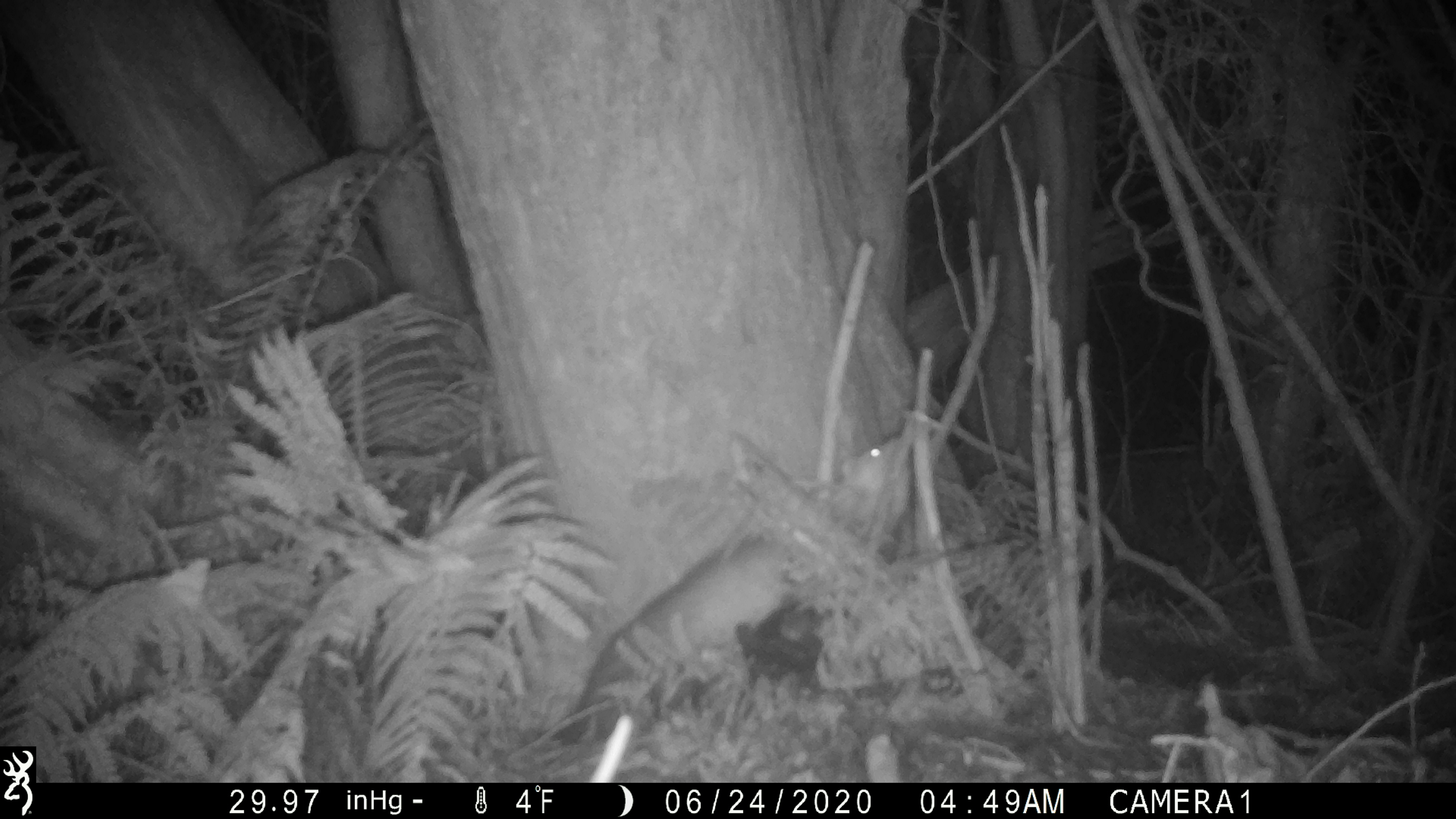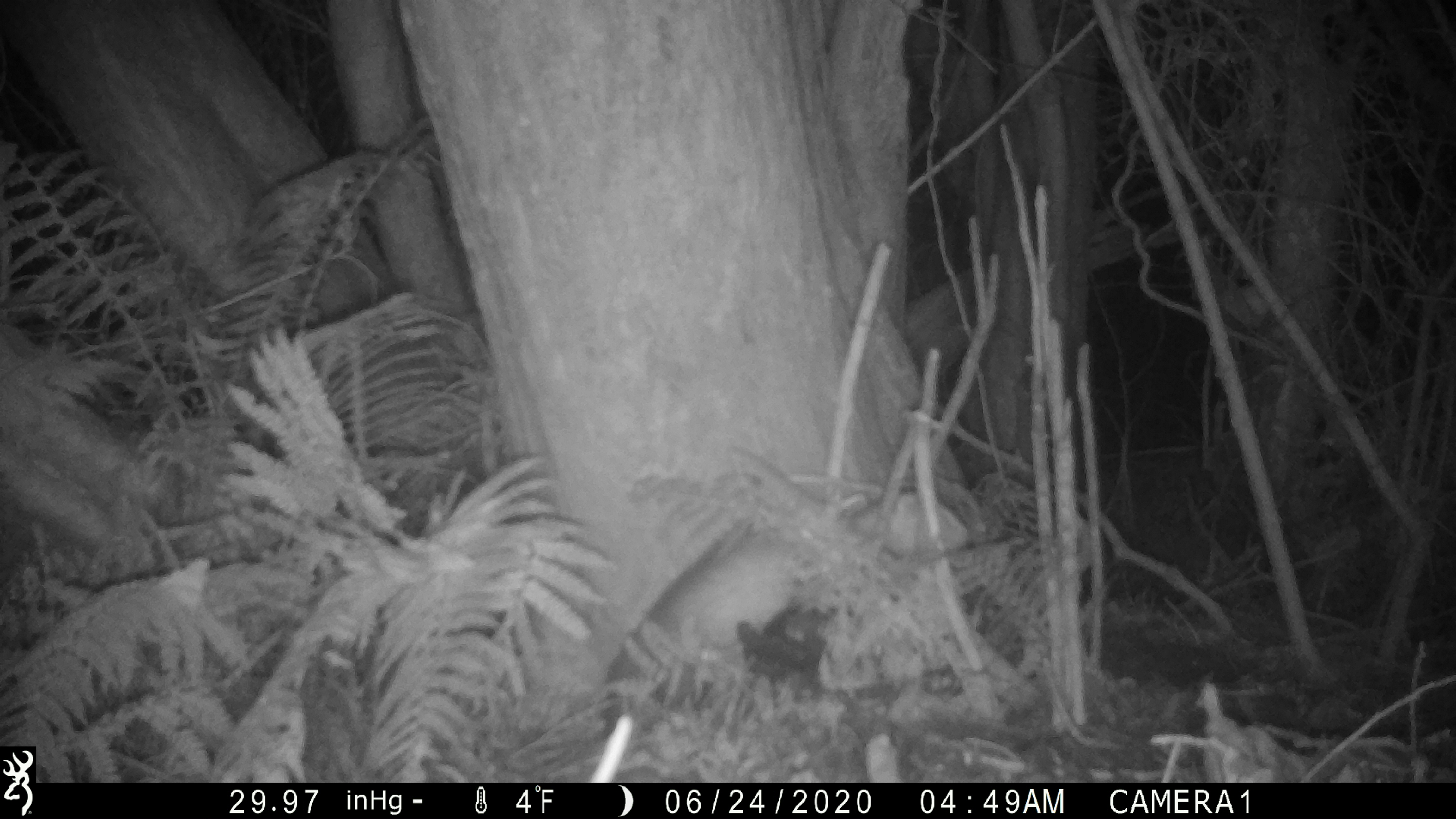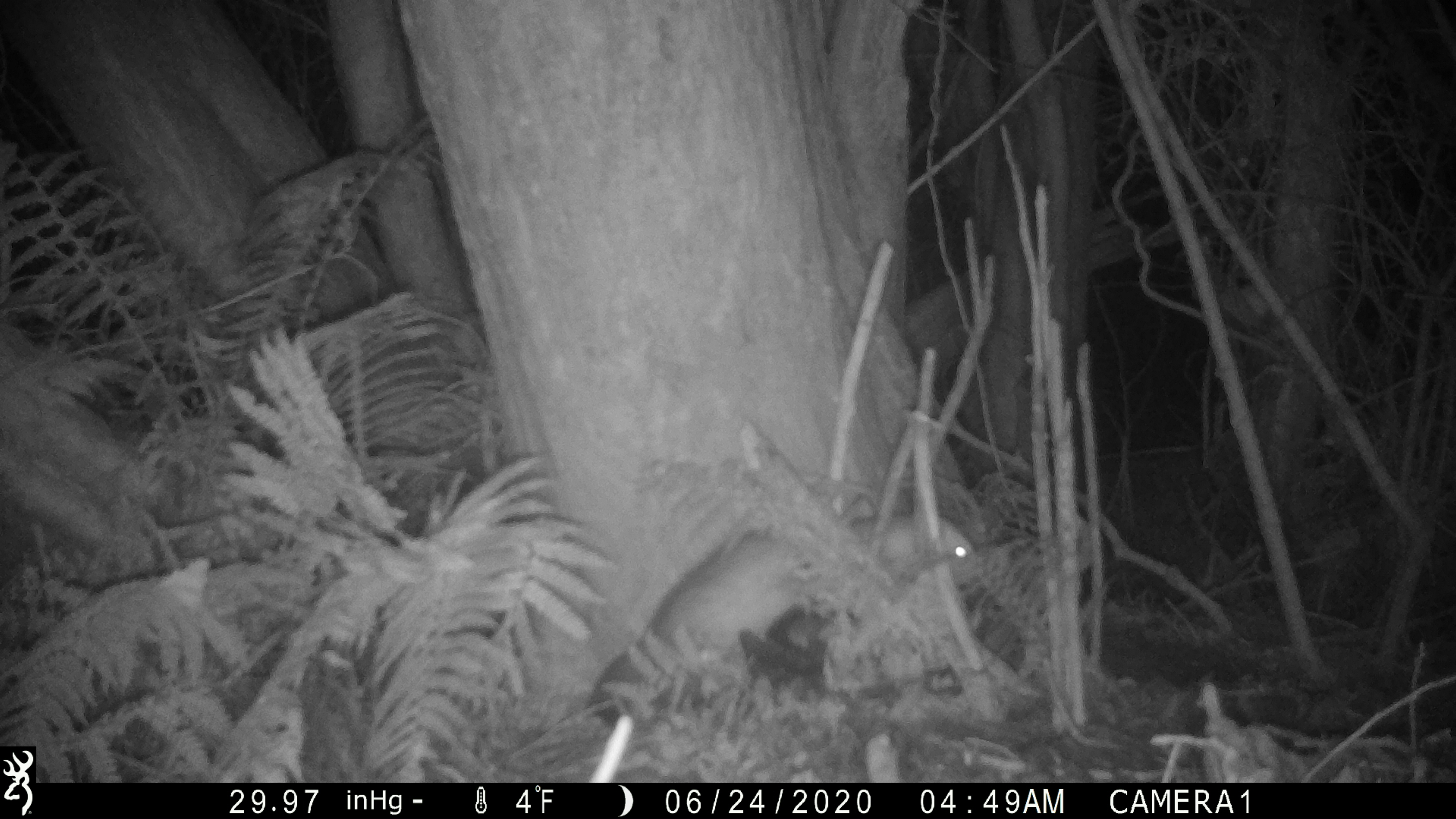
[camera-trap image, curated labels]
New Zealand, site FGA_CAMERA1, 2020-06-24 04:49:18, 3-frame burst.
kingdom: Animalia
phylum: Chordata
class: Mammalia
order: Carnivora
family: Mustelidae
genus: Mustela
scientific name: Mustela furo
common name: ferret